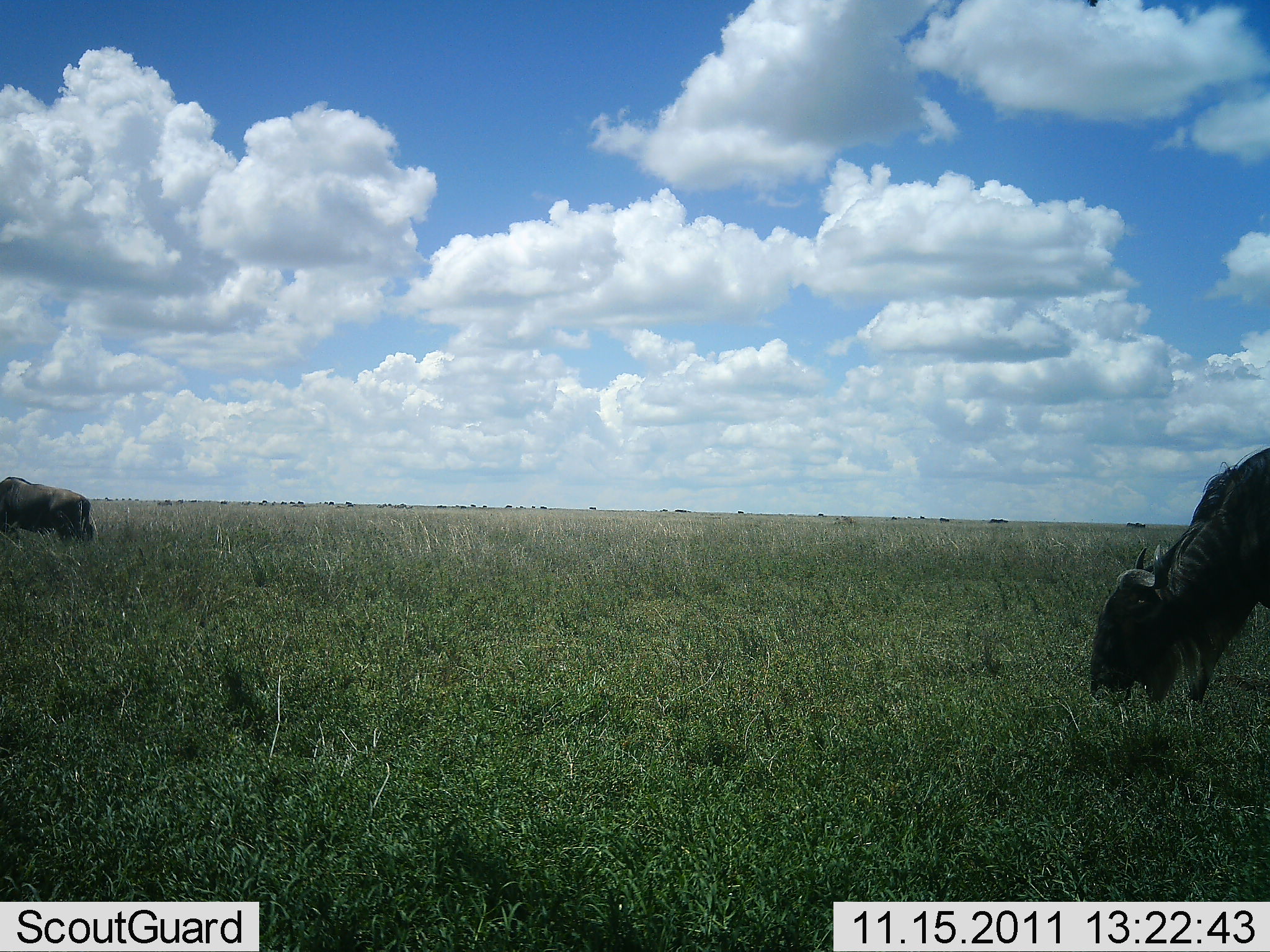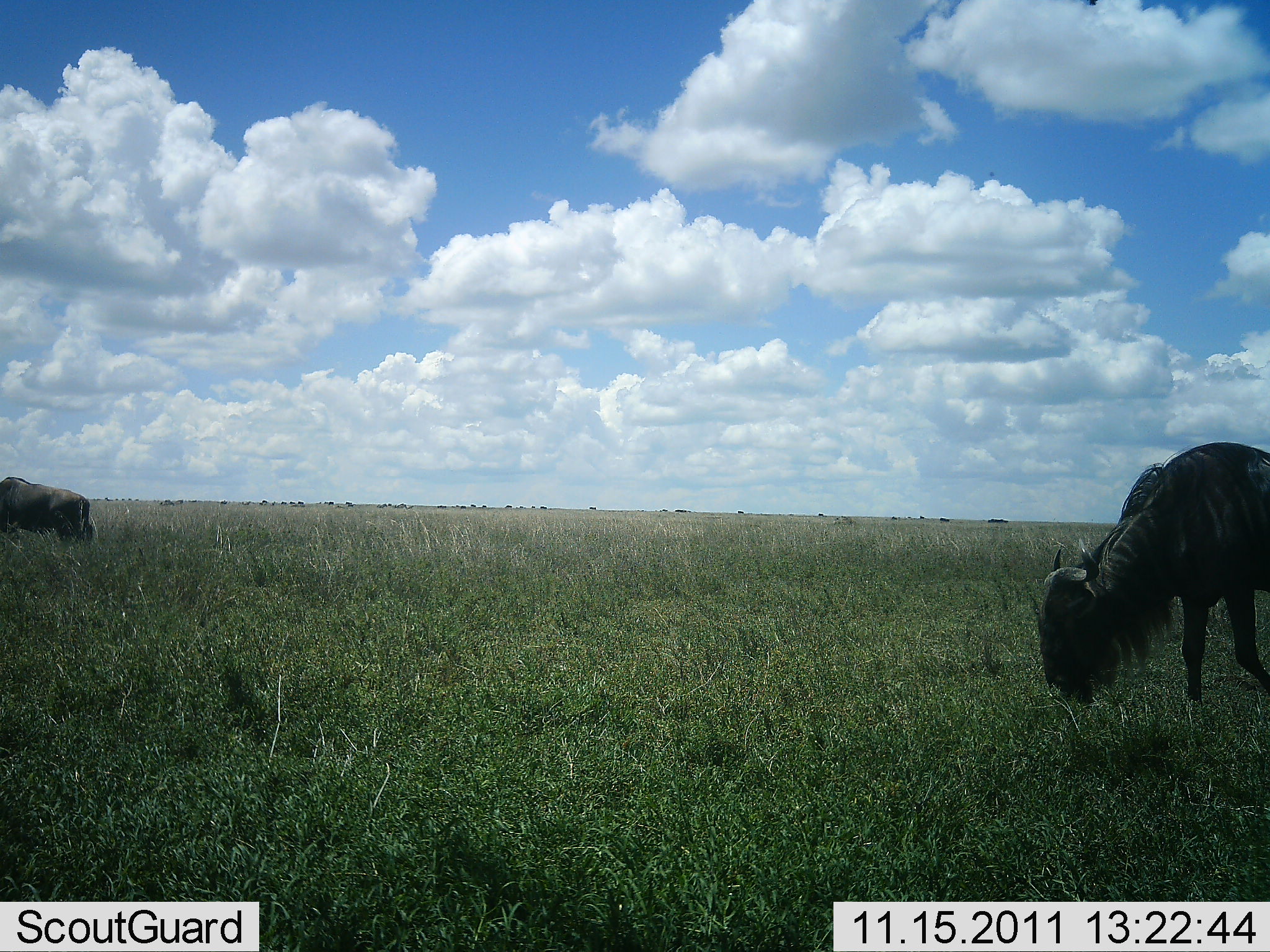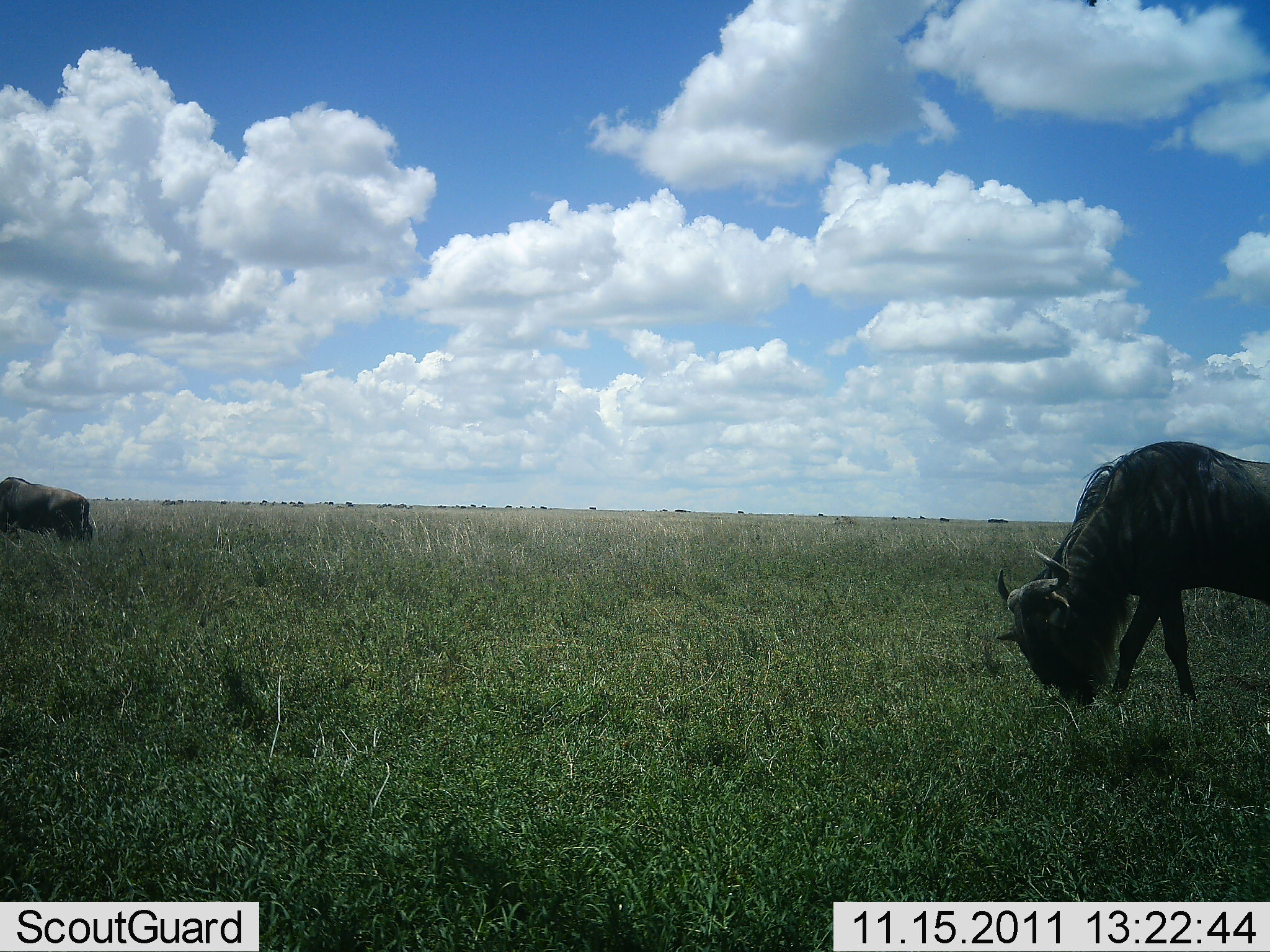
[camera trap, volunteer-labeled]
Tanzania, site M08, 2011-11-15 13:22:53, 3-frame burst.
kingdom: Animalia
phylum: Chordata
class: Mammalia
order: Artiodactyla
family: Bovidae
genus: Connochaetes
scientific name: Connochaetes taurinus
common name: blue wildebeest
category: wildebeest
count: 2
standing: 30%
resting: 0%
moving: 10%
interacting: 0%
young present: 0%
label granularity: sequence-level